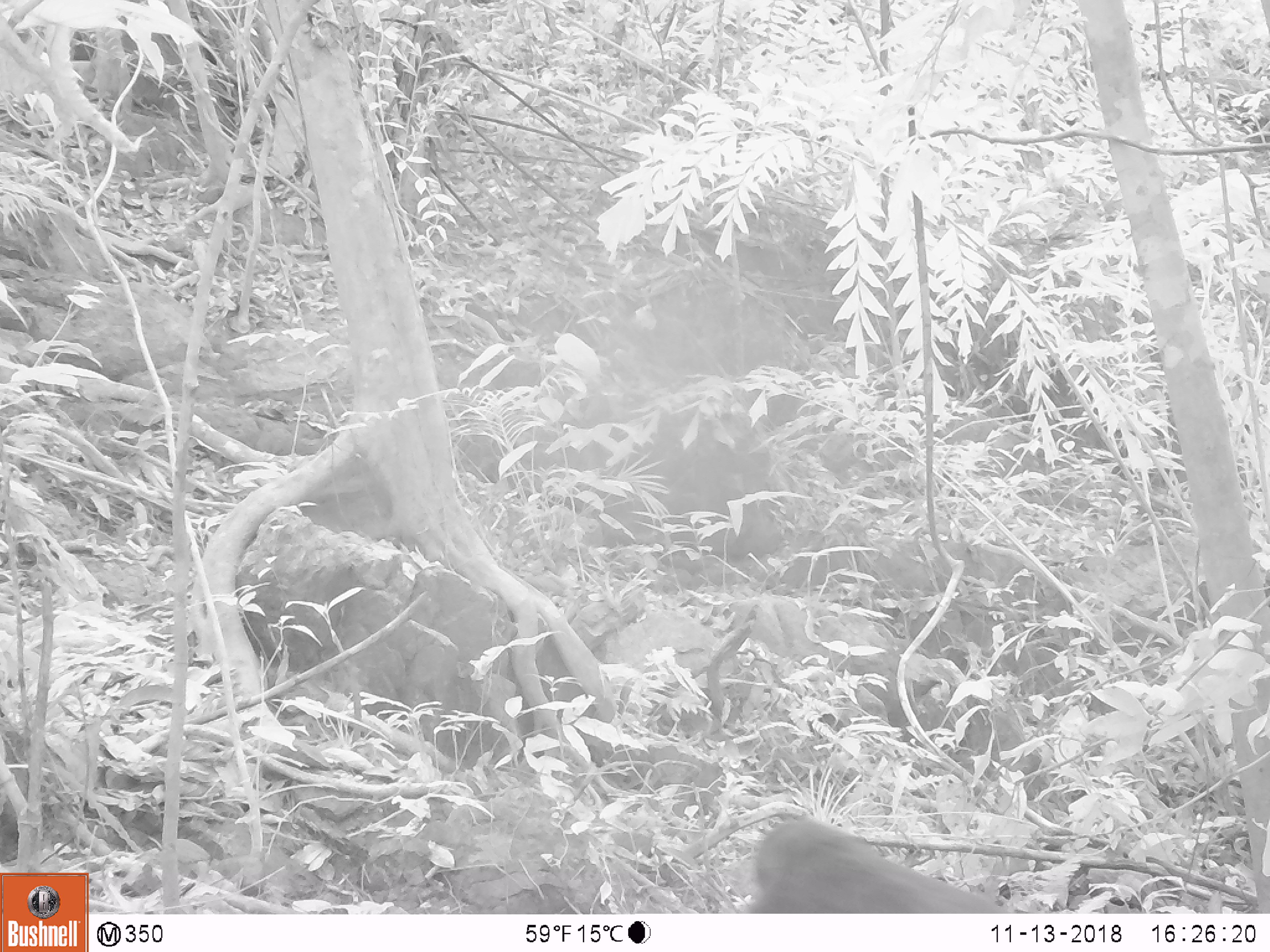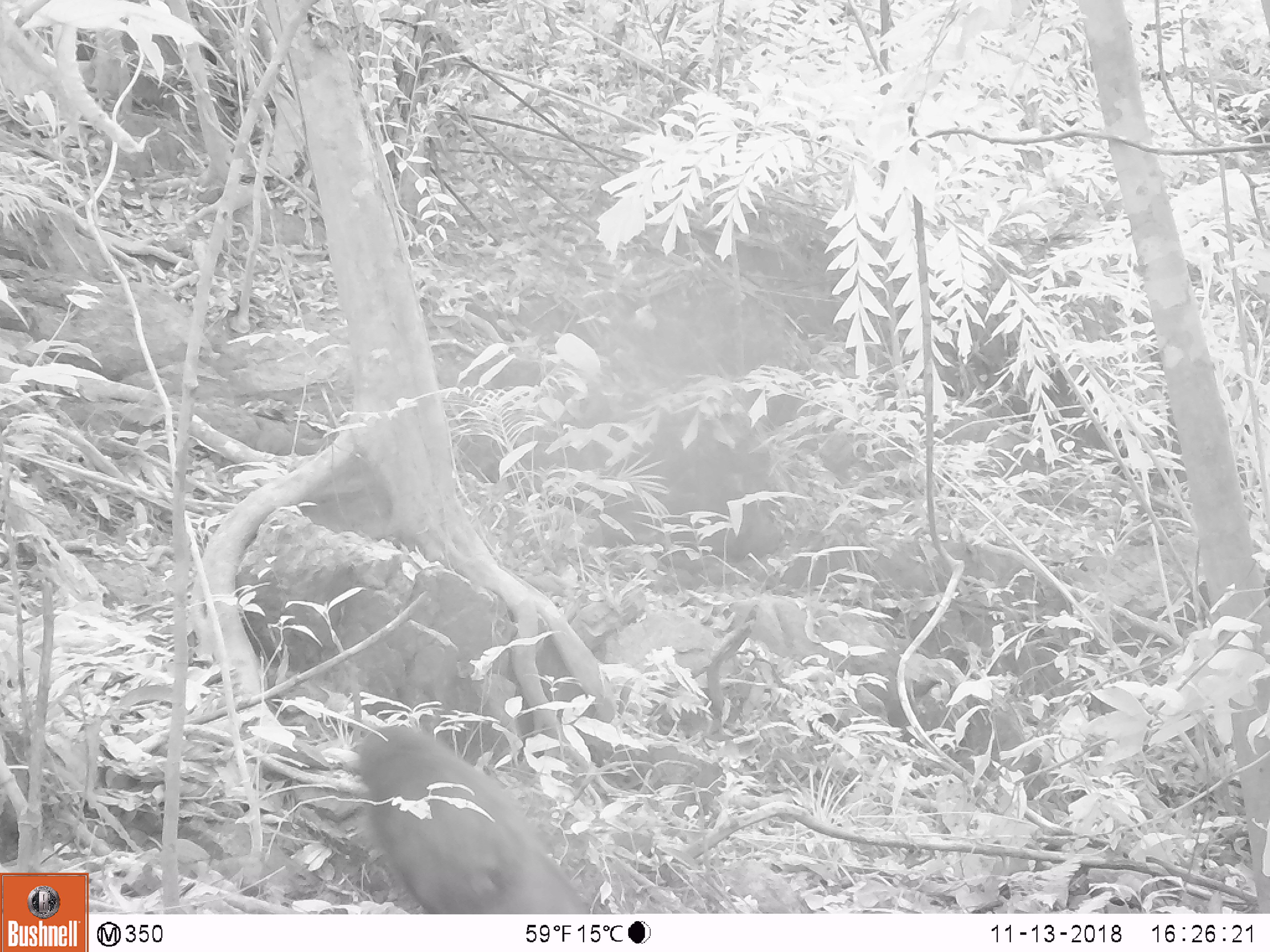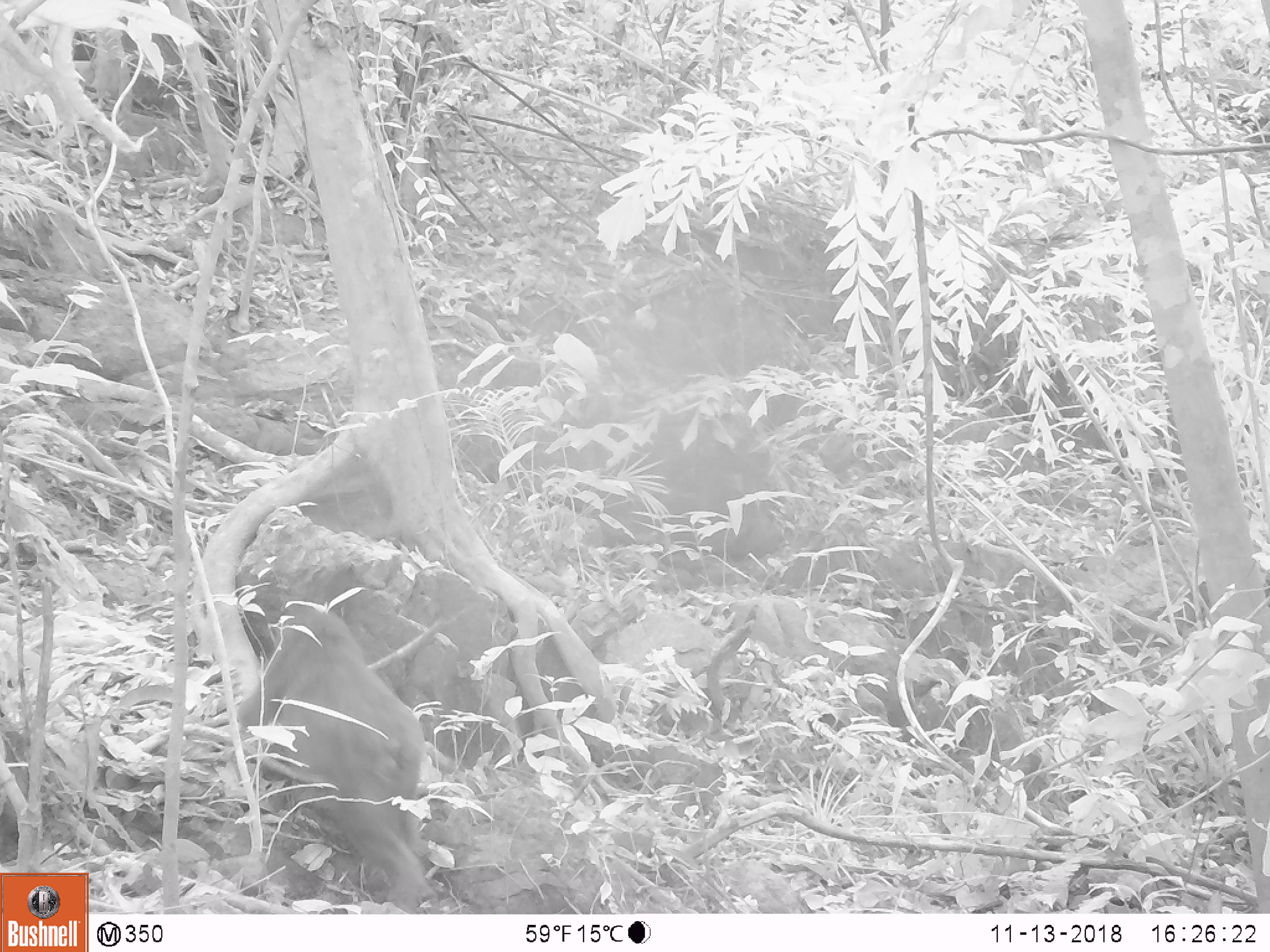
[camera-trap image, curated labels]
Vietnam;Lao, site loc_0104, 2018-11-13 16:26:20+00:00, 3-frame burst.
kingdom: Animalia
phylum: Chordata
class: Mammalia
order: Primates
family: Cercopithecidae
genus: Macaca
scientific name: Macaca arctoides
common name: stump-tailed macaque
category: stump tailed macaque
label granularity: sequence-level